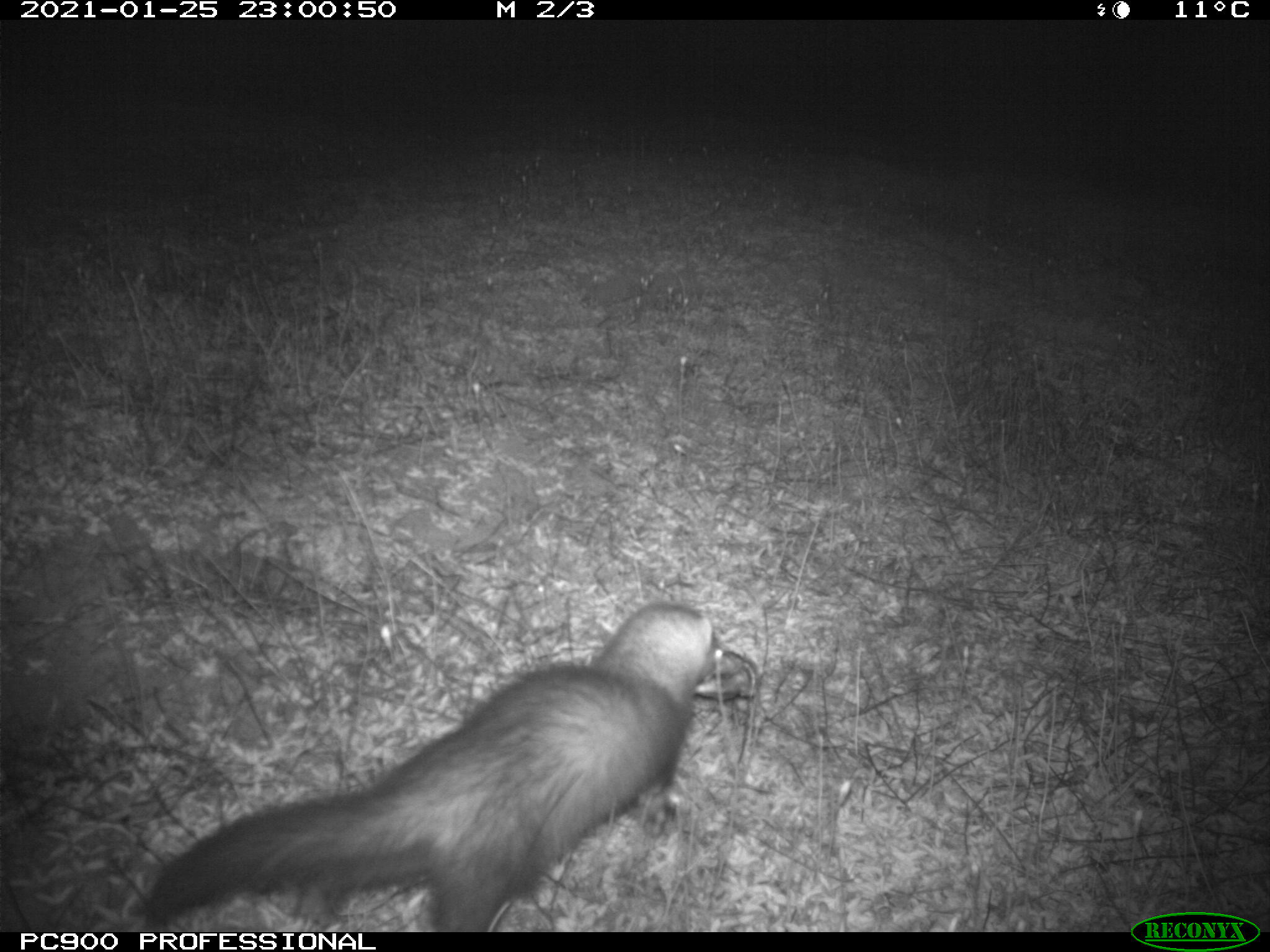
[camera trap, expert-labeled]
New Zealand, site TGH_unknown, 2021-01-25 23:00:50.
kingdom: Animalia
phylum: Chordata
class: Mammalia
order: Carnivora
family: Mustelidae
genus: Mustela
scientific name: Mustela furo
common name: ferret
Ferret (Mustela furo).